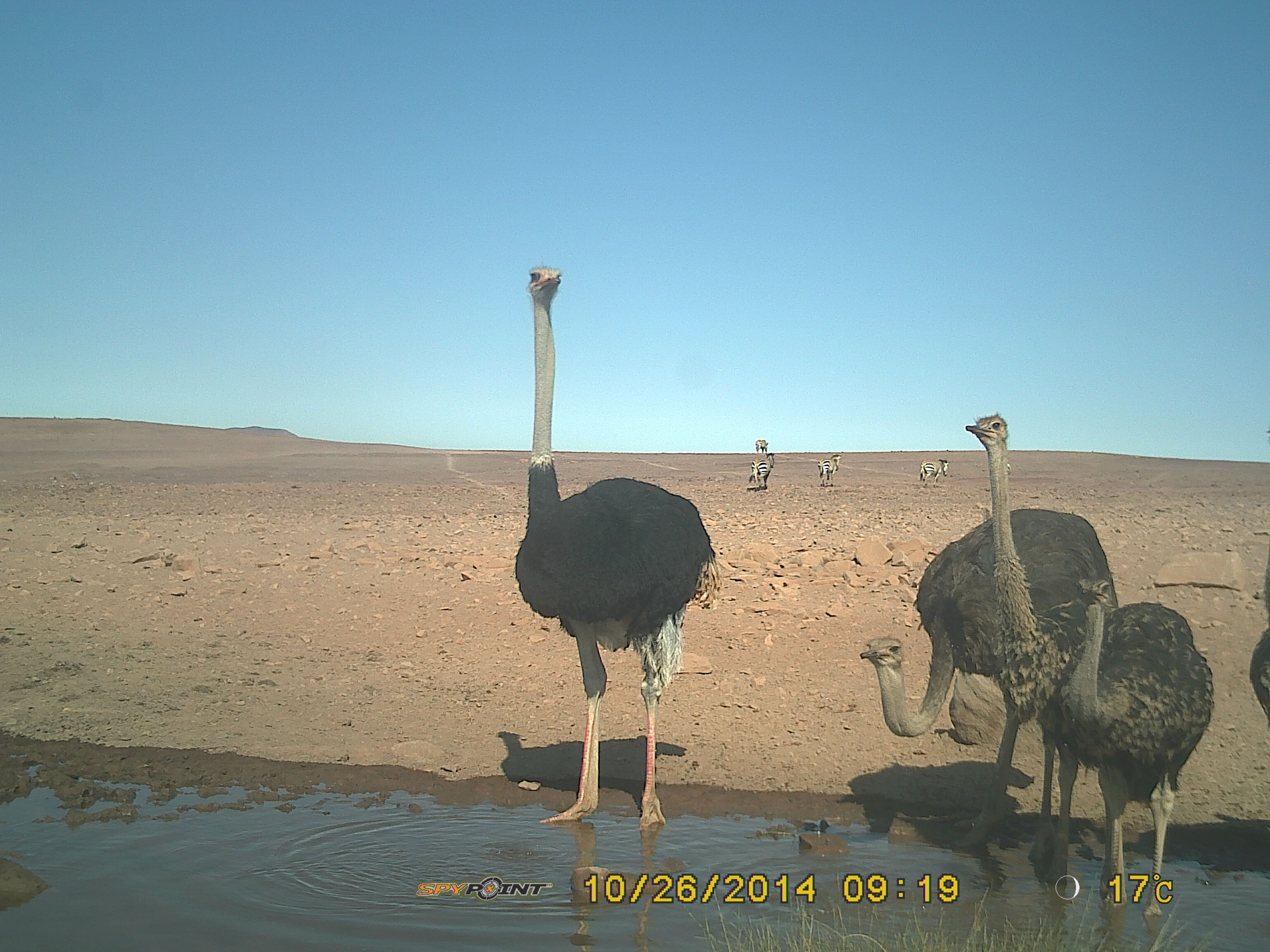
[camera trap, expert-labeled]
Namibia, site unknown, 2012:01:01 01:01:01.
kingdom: Animalia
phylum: Chordata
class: Aves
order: Struthioniformes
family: Struthionidae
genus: Struthio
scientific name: Struthio camelus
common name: common ostrich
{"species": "Struthio camelus (common ostrich)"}